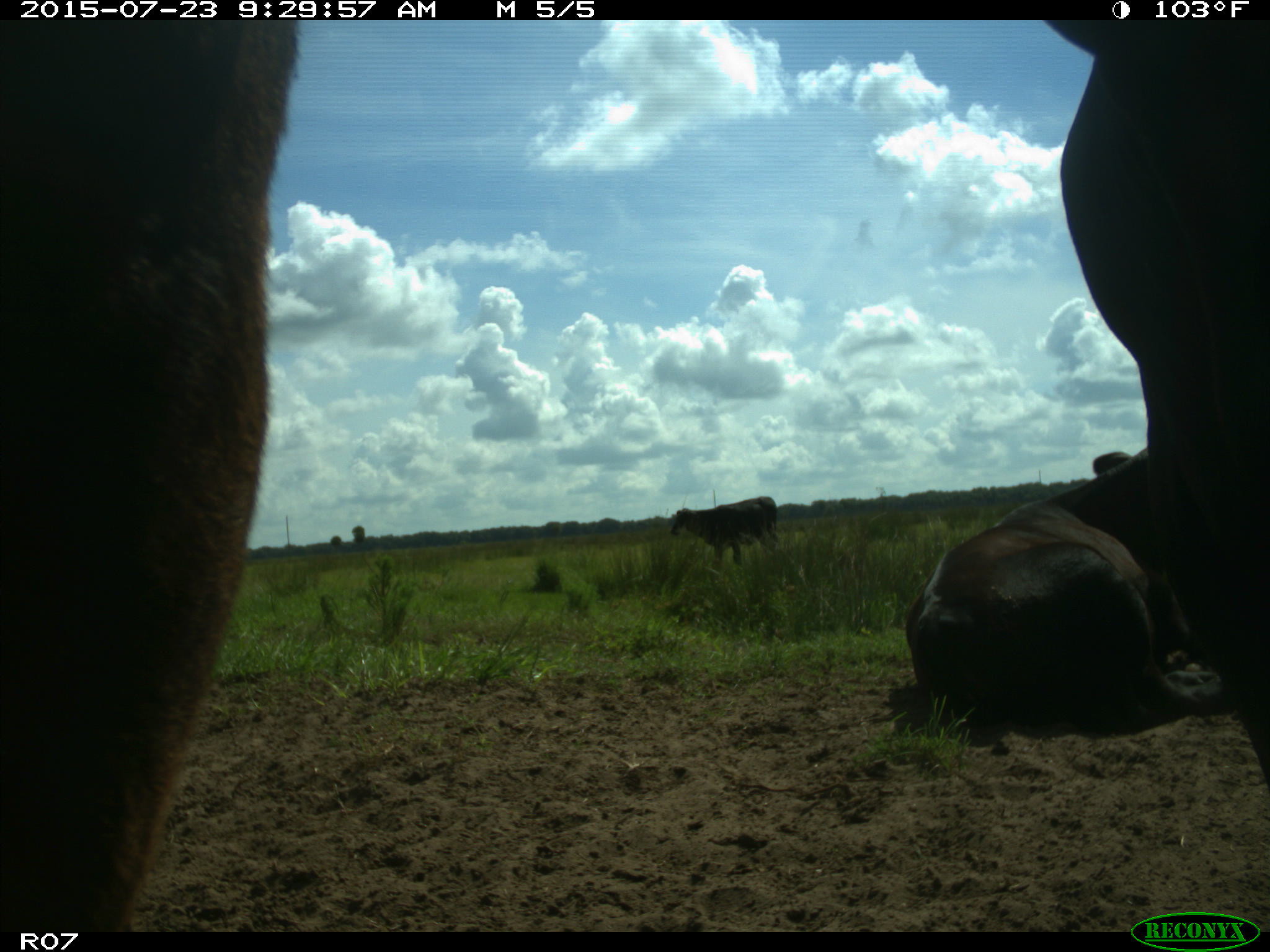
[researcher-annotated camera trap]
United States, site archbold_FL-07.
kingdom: Animalia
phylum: Chordata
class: Mammalia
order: Artiodactyla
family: Bovidae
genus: Bos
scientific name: Bos taurus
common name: domestic cow